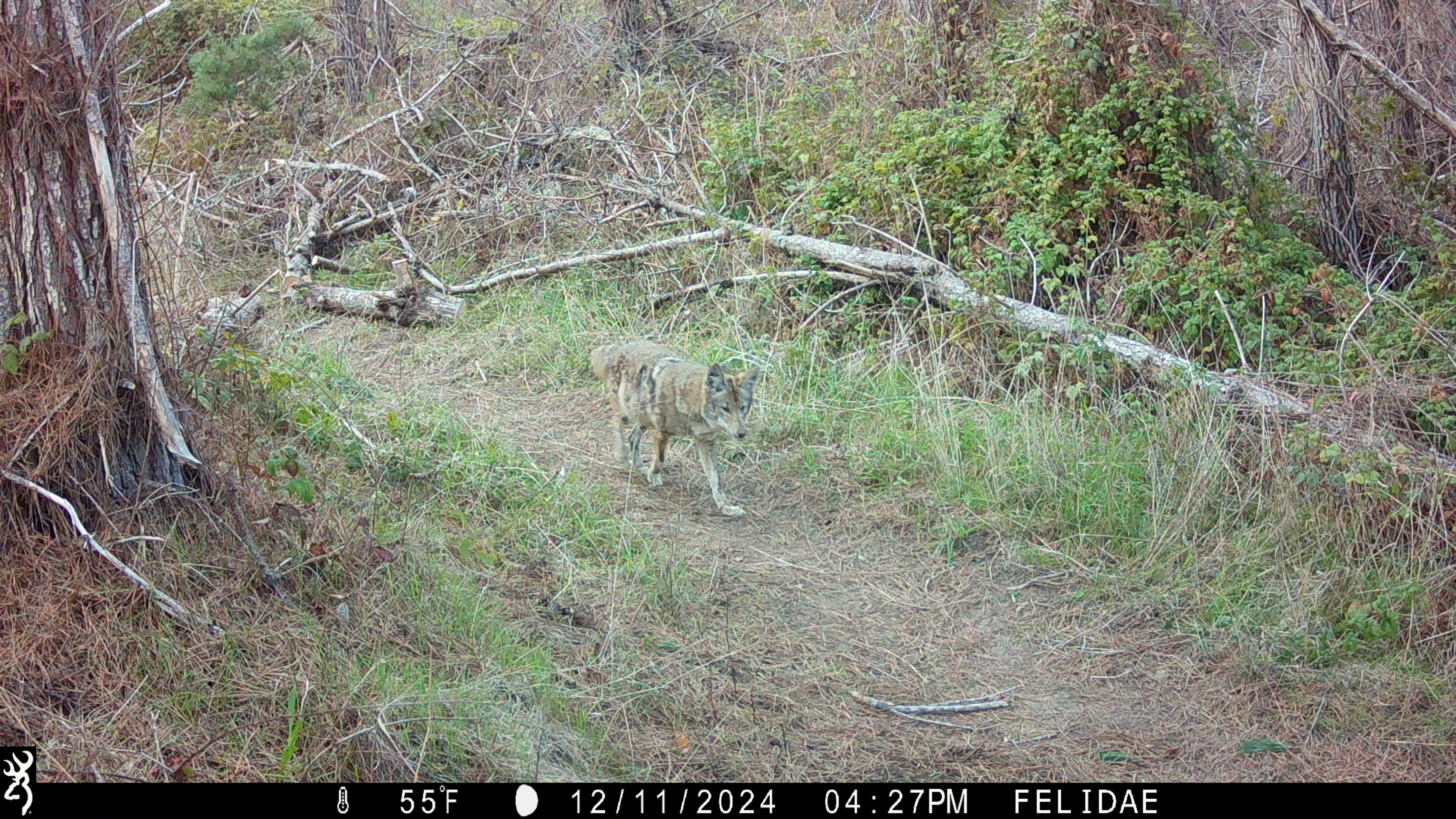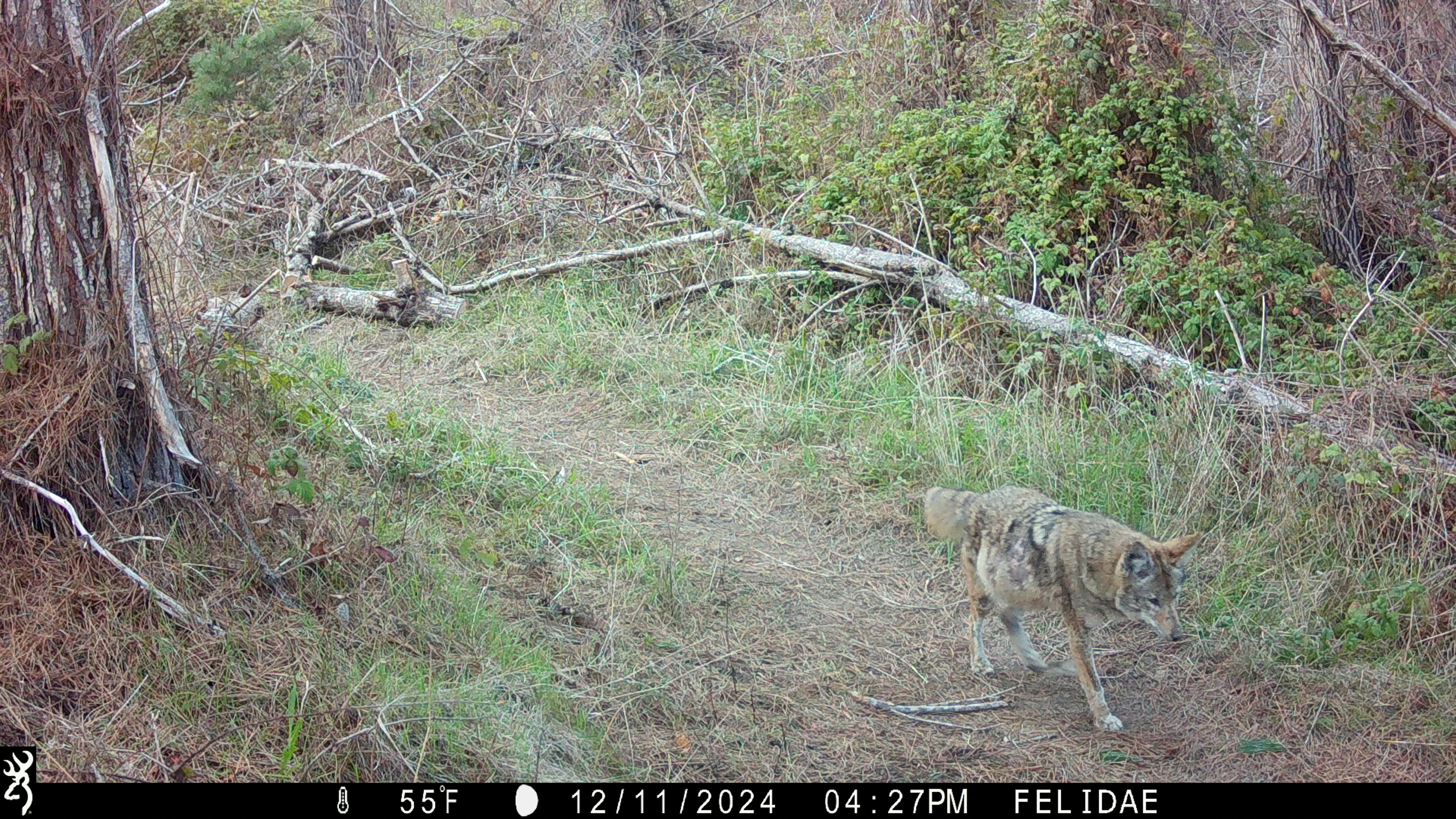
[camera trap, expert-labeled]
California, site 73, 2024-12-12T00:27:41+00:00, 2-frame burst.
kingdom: Animalia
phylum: Chordata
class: Mammalia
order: Carnivora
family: Canidae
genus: Canis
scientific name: Canis latrans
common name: coyote